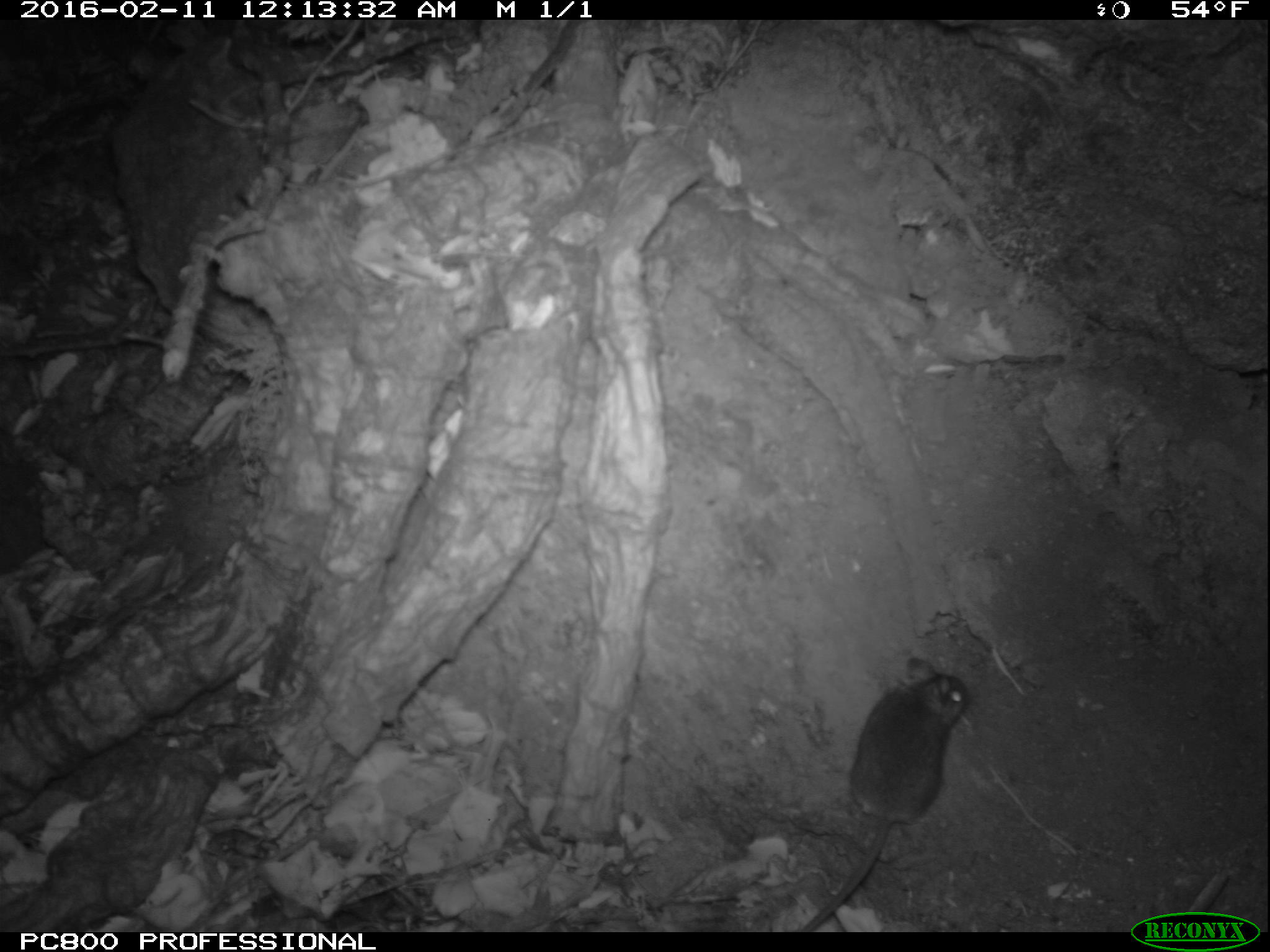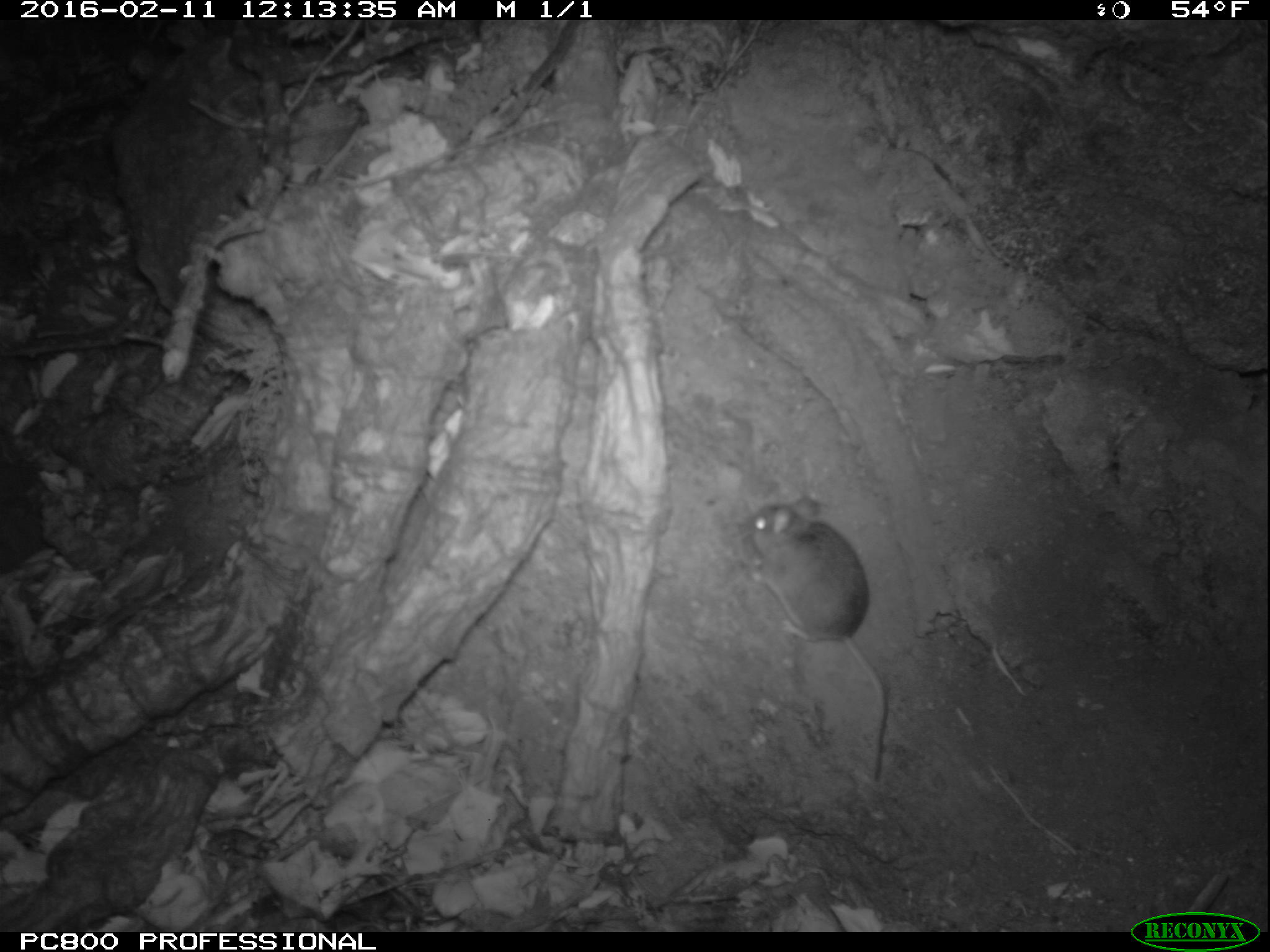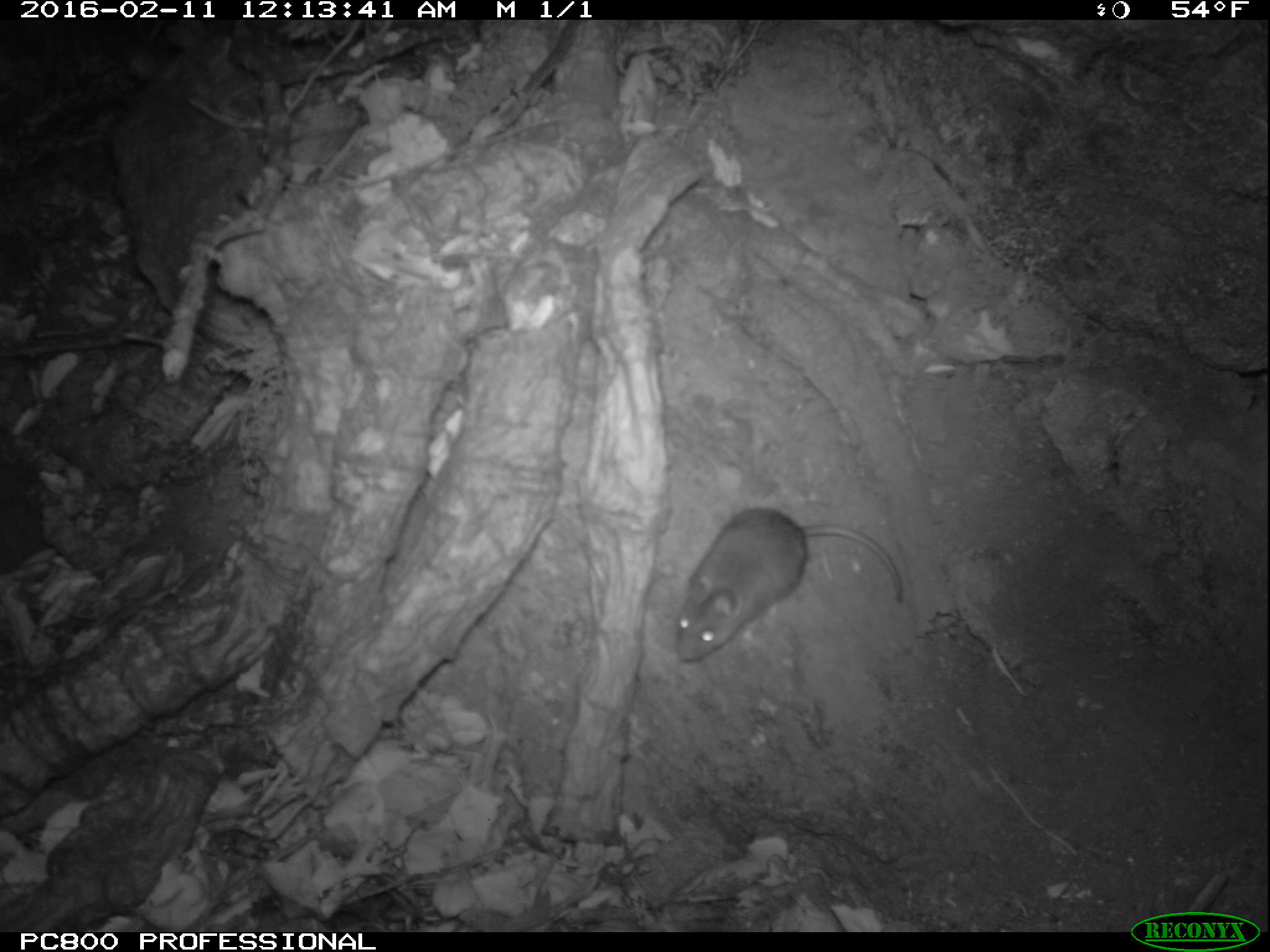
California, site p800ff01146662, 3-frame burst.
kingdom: Animalia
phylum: Chordata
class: Mammalia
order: Rodentia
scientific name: Rodentia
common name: rodent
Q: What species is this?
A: Rodent (Rodentia).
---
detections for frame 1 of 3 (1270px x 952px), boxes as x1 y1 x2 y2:
rodent: 796 654 971 931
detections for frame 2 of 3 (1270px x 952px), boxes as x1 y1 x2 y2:
rodent: 742 494 889 780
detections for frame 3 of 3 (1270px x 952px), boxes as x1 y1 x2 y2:
rodent: 674 506 905 662